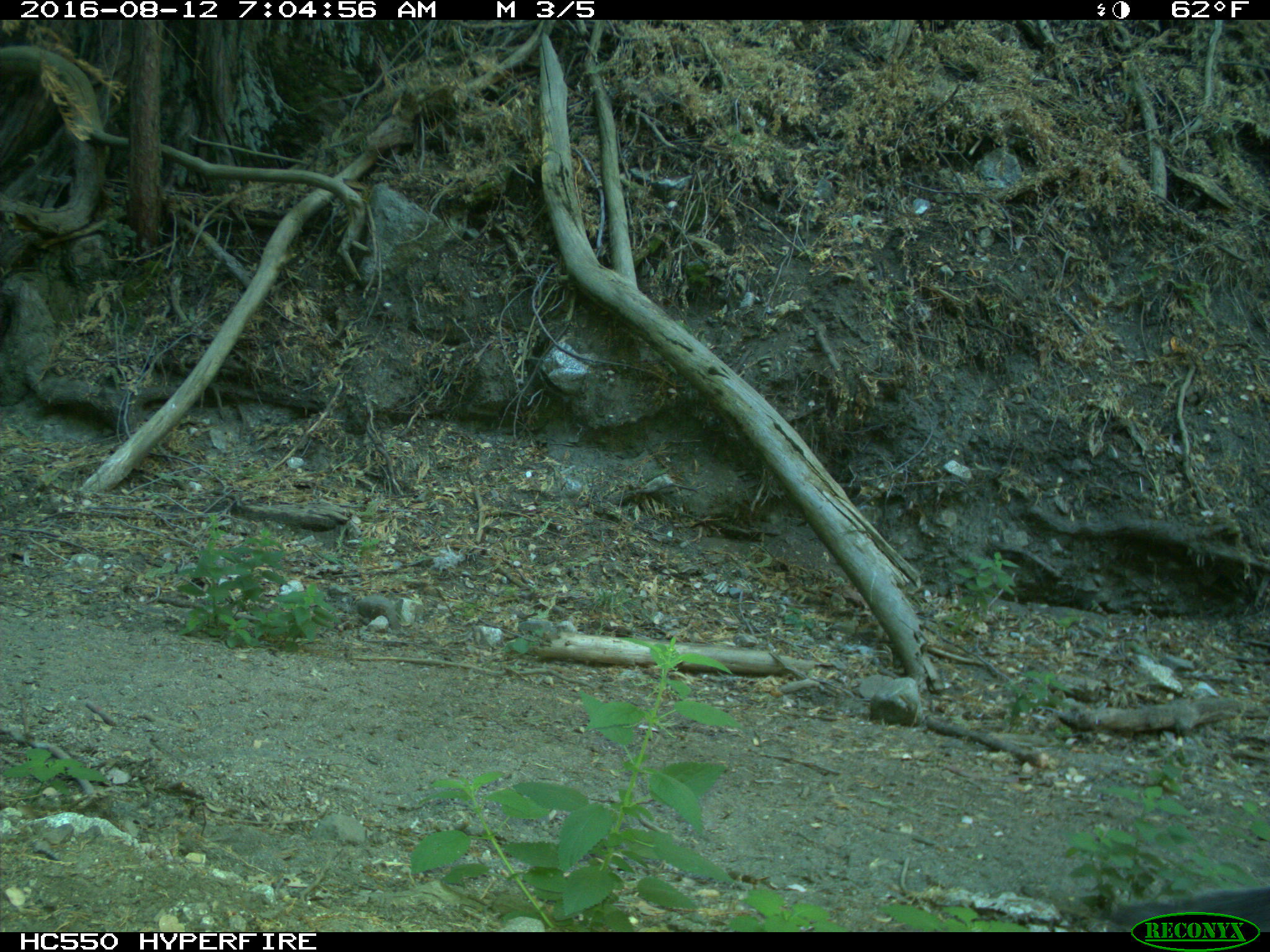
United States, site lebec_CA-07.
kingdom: Animalia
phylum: Chordata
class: Mammalia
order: Rodentia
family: Sciuridae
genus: Sciurus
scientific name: Sciurus carolinensis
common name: eastern gray squirrel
Sciurus carolinensis (eastern gray squirrel).